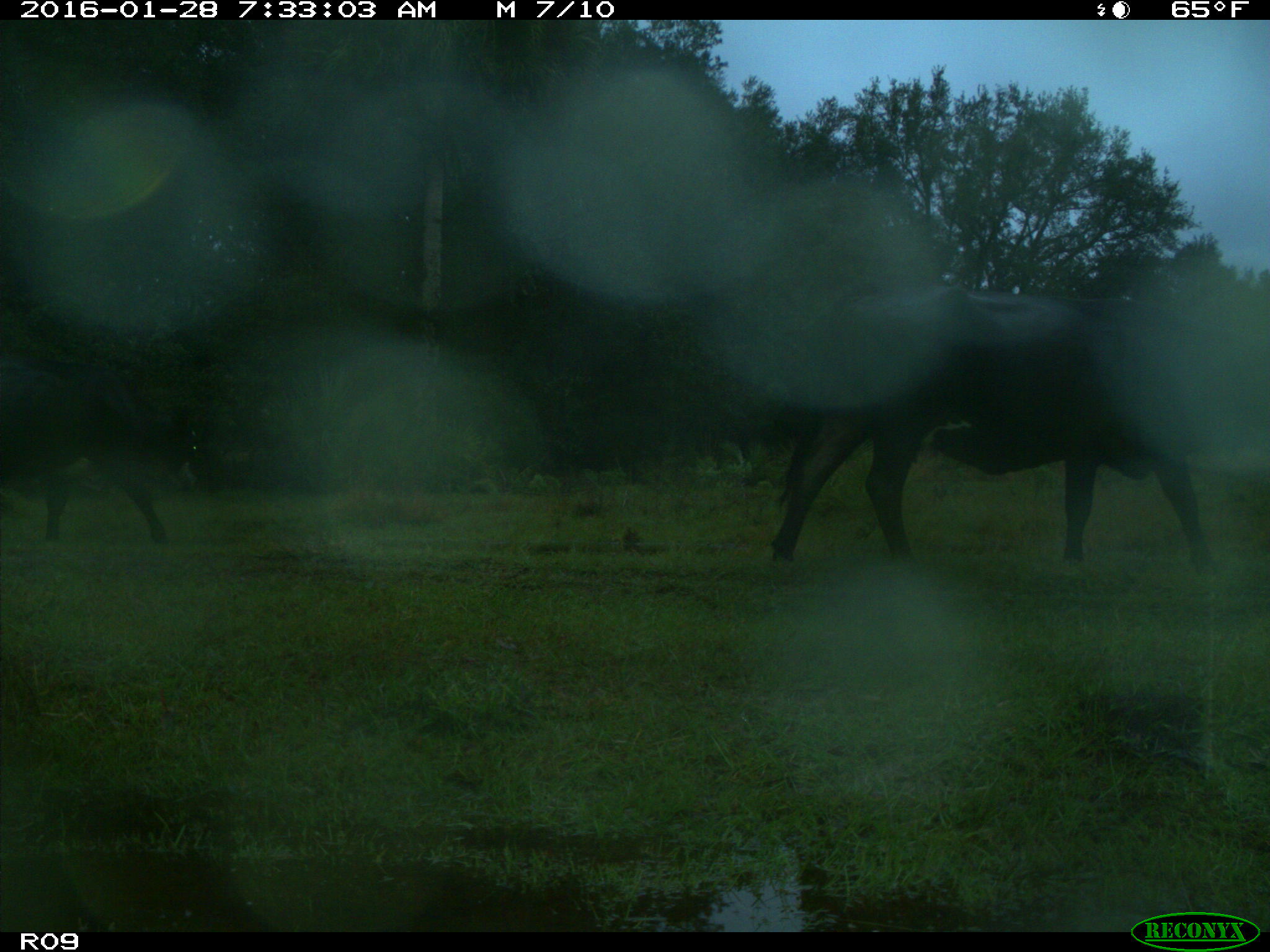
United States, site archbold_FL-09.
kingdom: Animalia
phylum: Chordata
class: Mammalia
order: Artiodactyla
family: Bovidae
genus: Bos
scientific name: Bos taurus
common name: domestic cow